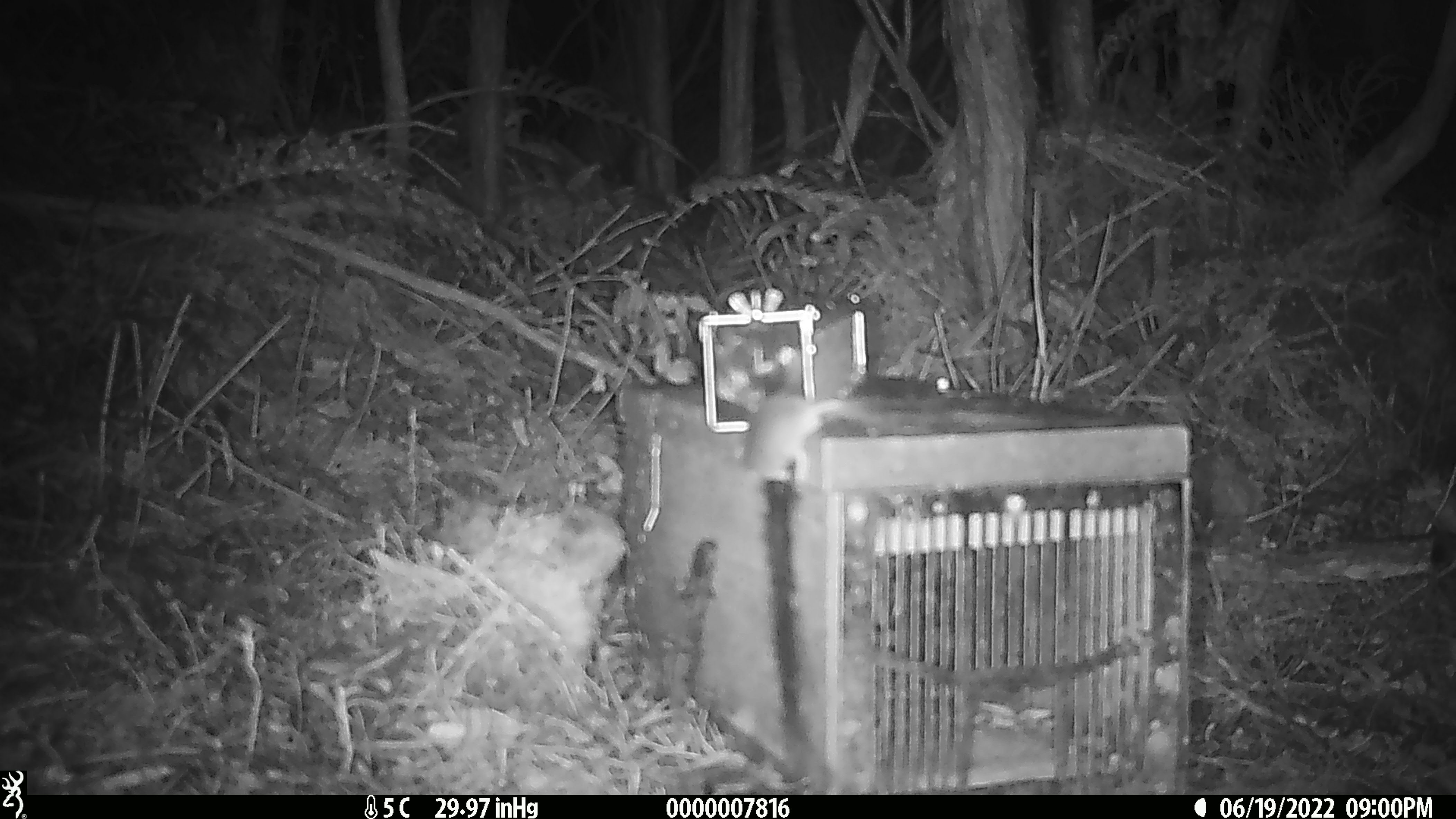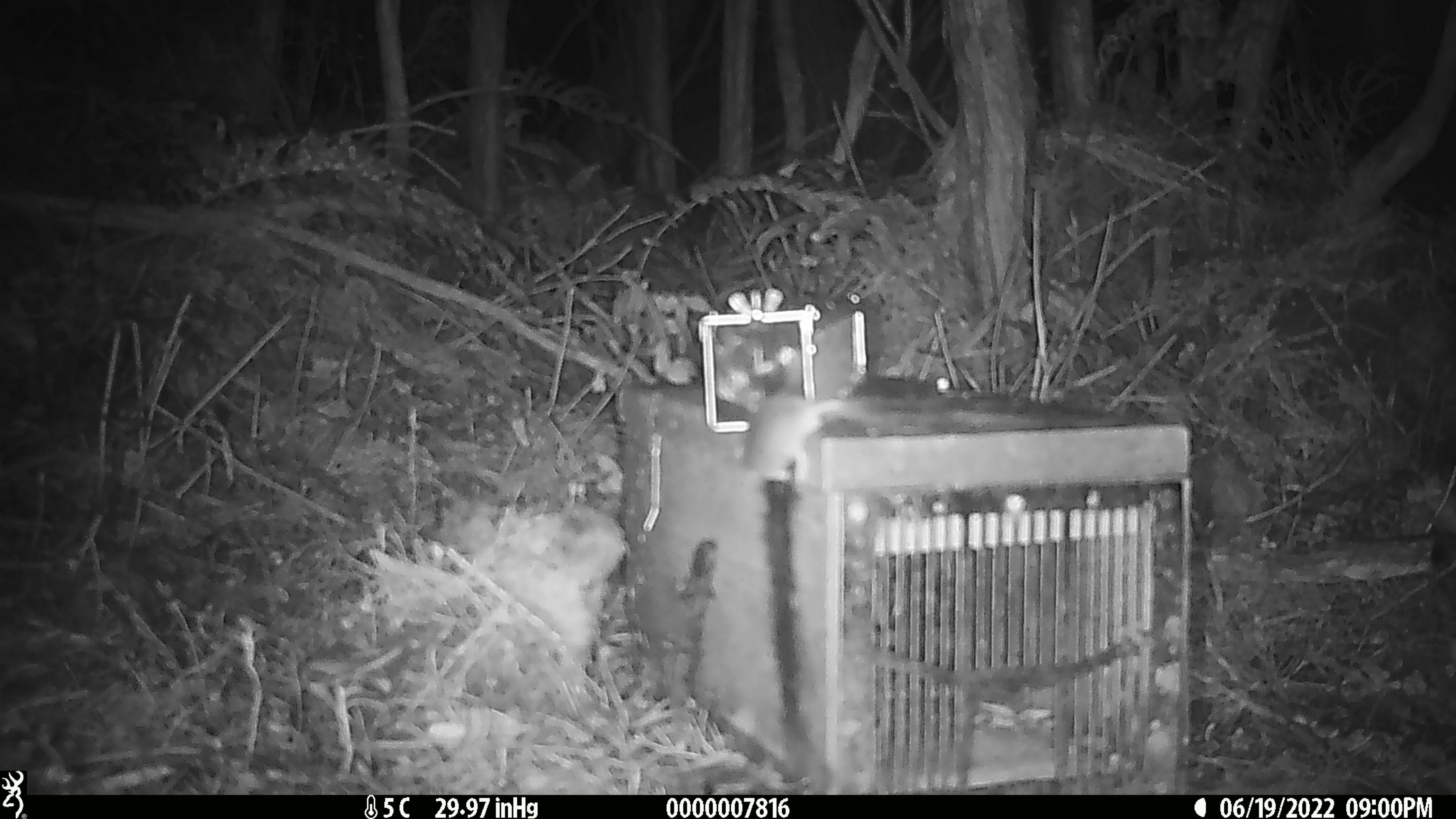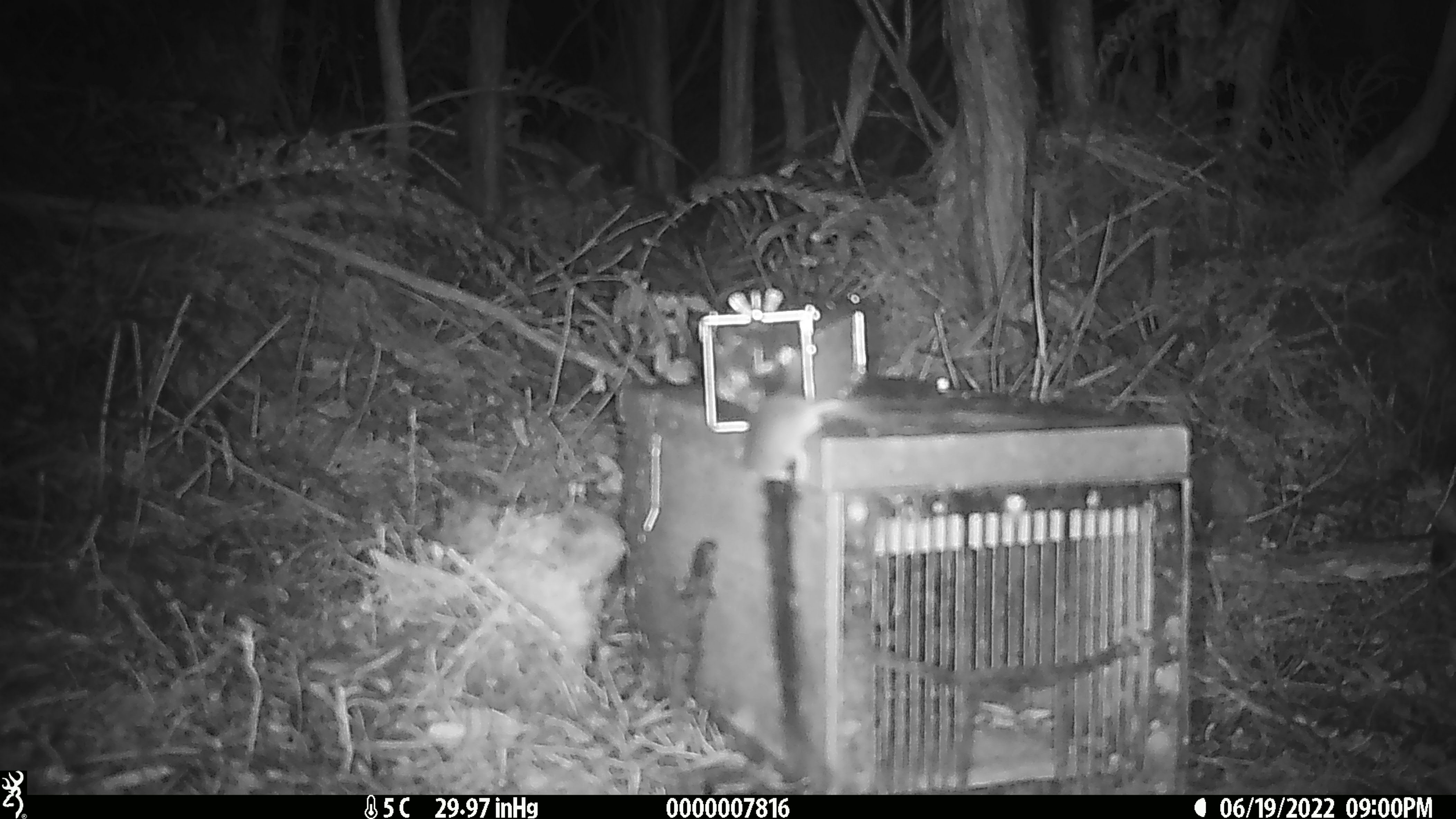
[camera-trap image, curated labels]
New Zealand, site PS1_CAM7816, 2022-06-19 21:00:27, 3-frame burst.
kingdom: Animalia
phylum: Chordata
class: Mammalia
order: Rodentia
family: Muridae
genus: Mus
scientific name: Mus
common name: mouse